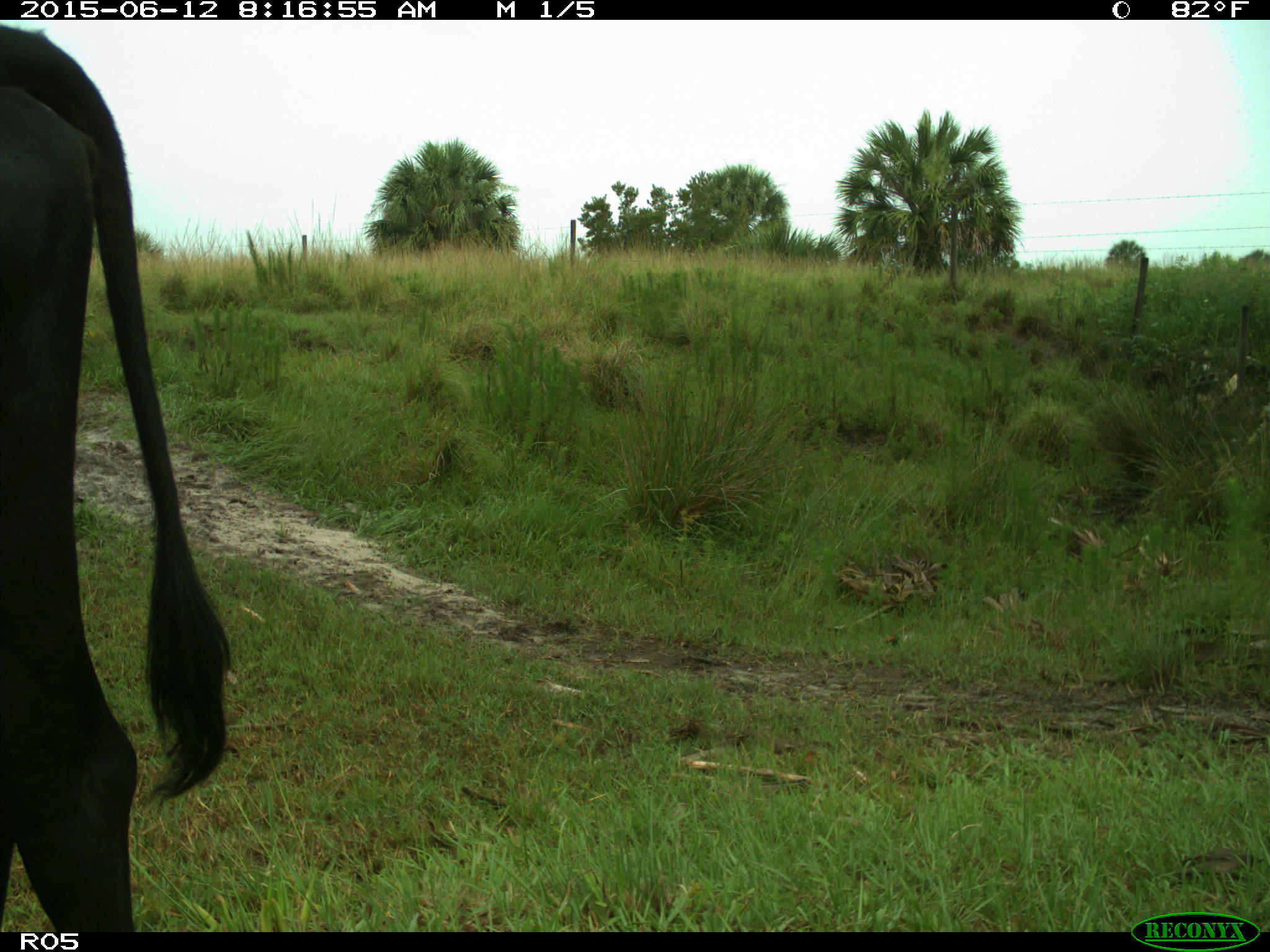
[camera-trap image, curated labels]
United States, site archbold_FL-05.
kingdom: Animalia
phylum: Chordata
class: Mammalia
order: Artiodactyla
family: Bovidae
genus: Bos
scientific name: Bos taurus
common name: domestic cow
Bos taurus (domestic cow).